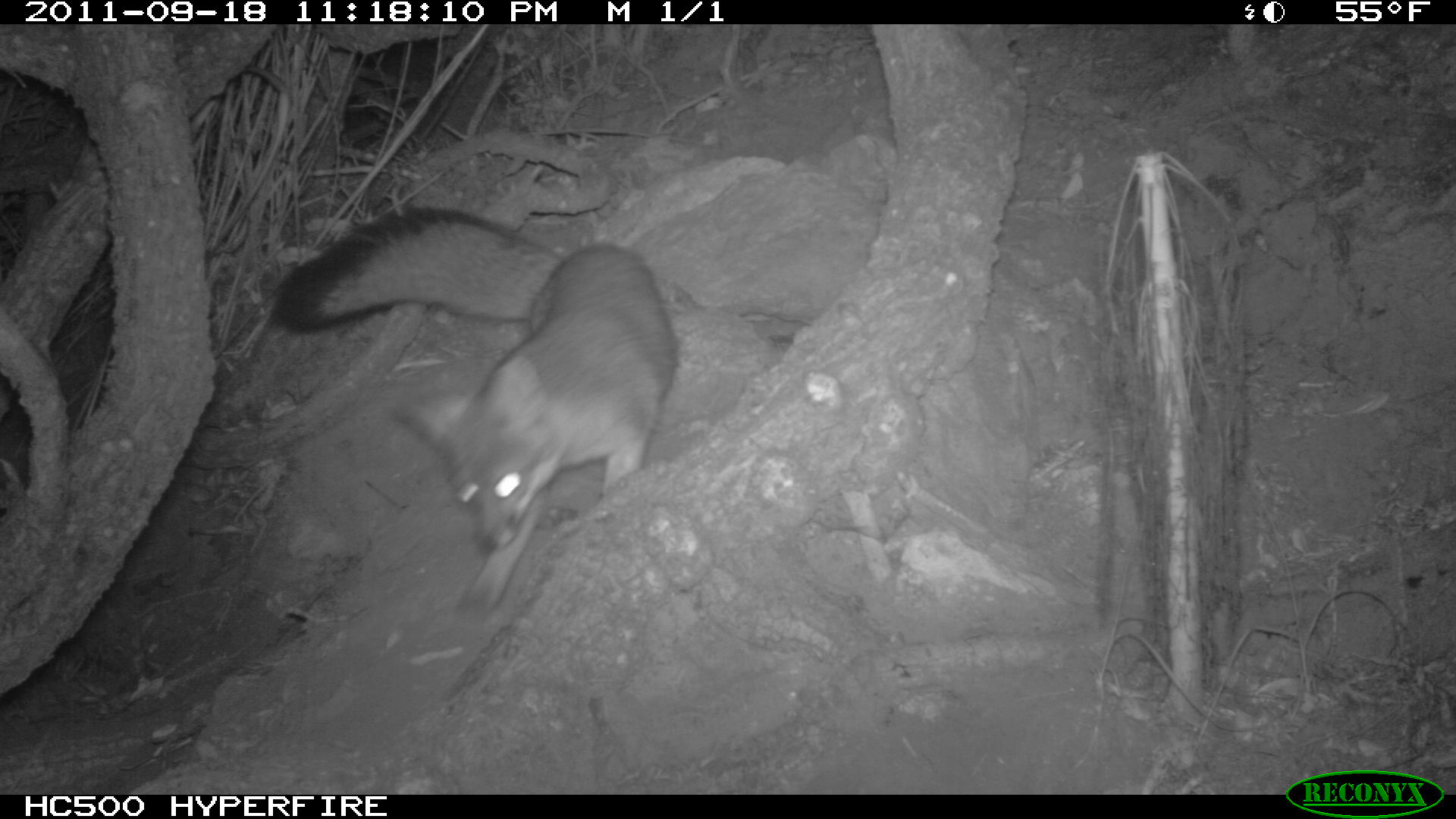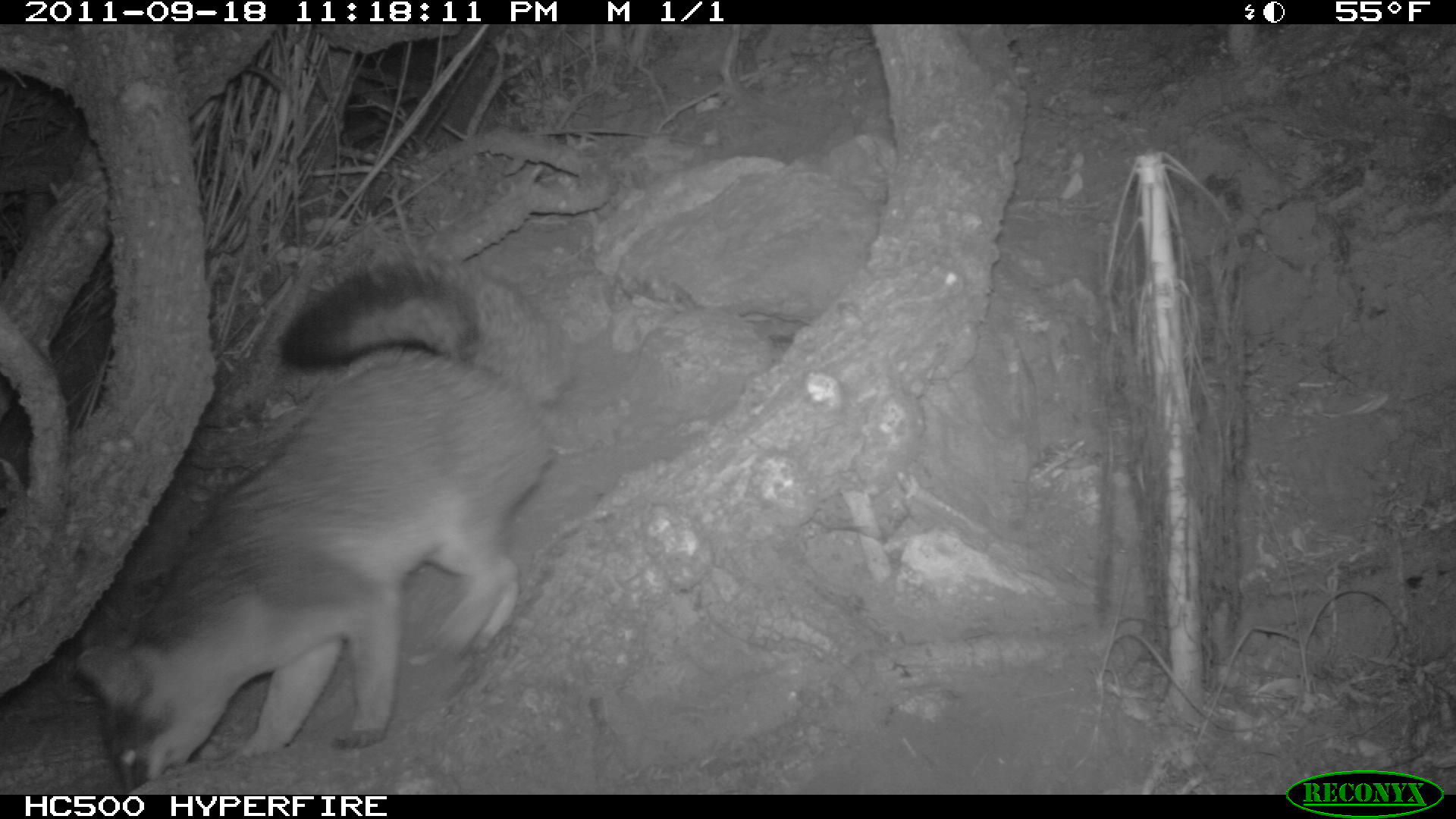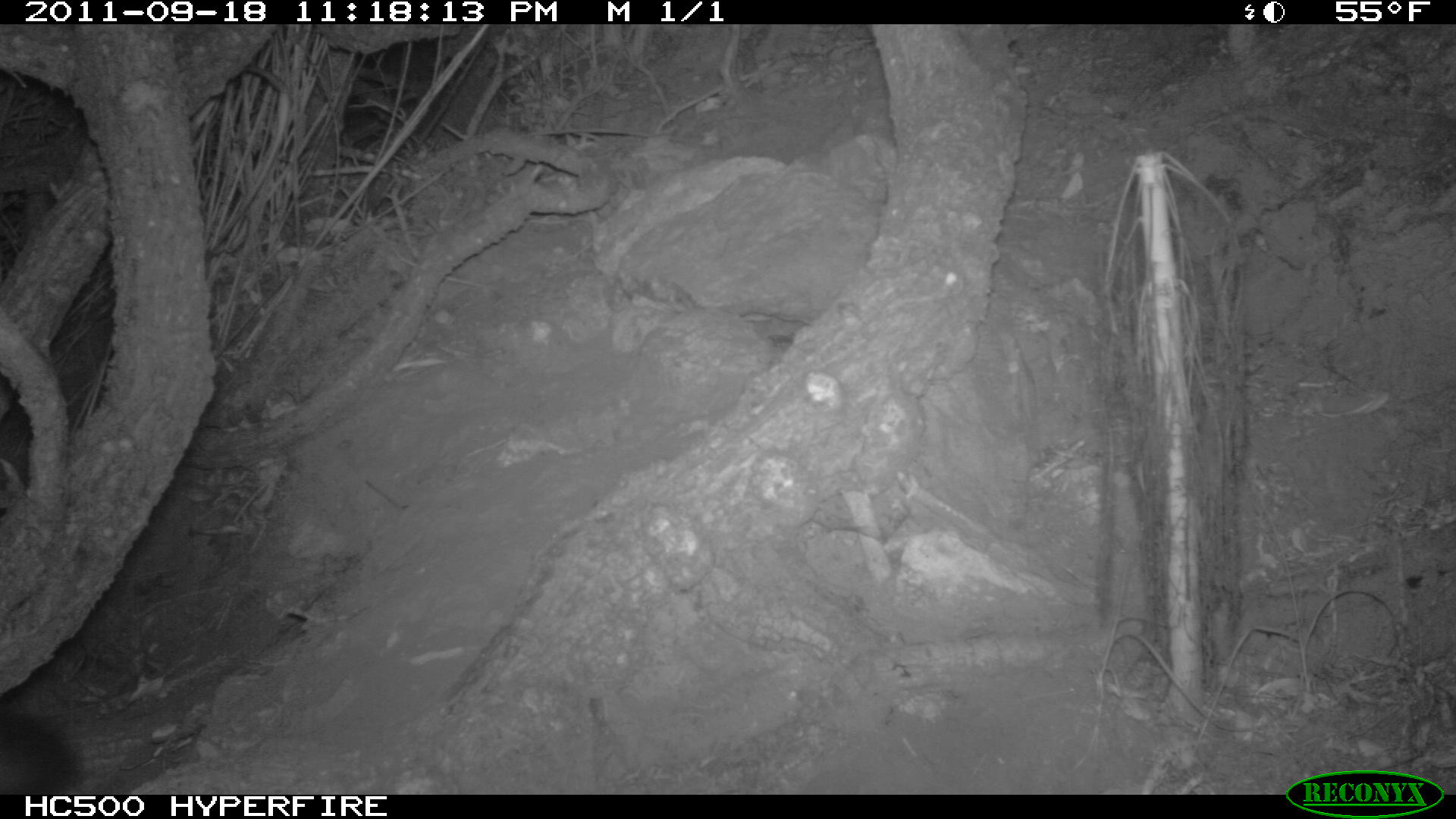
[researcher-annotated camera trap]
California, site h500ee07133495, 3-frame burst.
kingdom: Animalia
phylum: Chordata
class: Mammalia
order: Carnivora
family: Canidae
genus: Urocyon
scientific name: Urocyon littoralis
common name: island fox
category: fox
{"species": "fox (island fox) (Urocyon littoralis)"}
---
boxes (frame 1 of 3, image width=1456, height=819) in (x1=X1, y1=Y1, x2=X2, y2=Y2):
fox: (x1=271, y1=205, x2=676, y2=621)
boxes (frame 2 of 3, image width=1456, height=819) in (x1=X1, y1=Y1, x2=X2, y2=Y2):
fox: (x1=75, y1=258, x2=580, y2=792)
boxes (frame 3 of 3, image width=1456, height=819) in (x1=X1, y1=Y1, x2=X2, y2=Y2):
fox: (x1=0, y1=712, x2=80, y2=793)